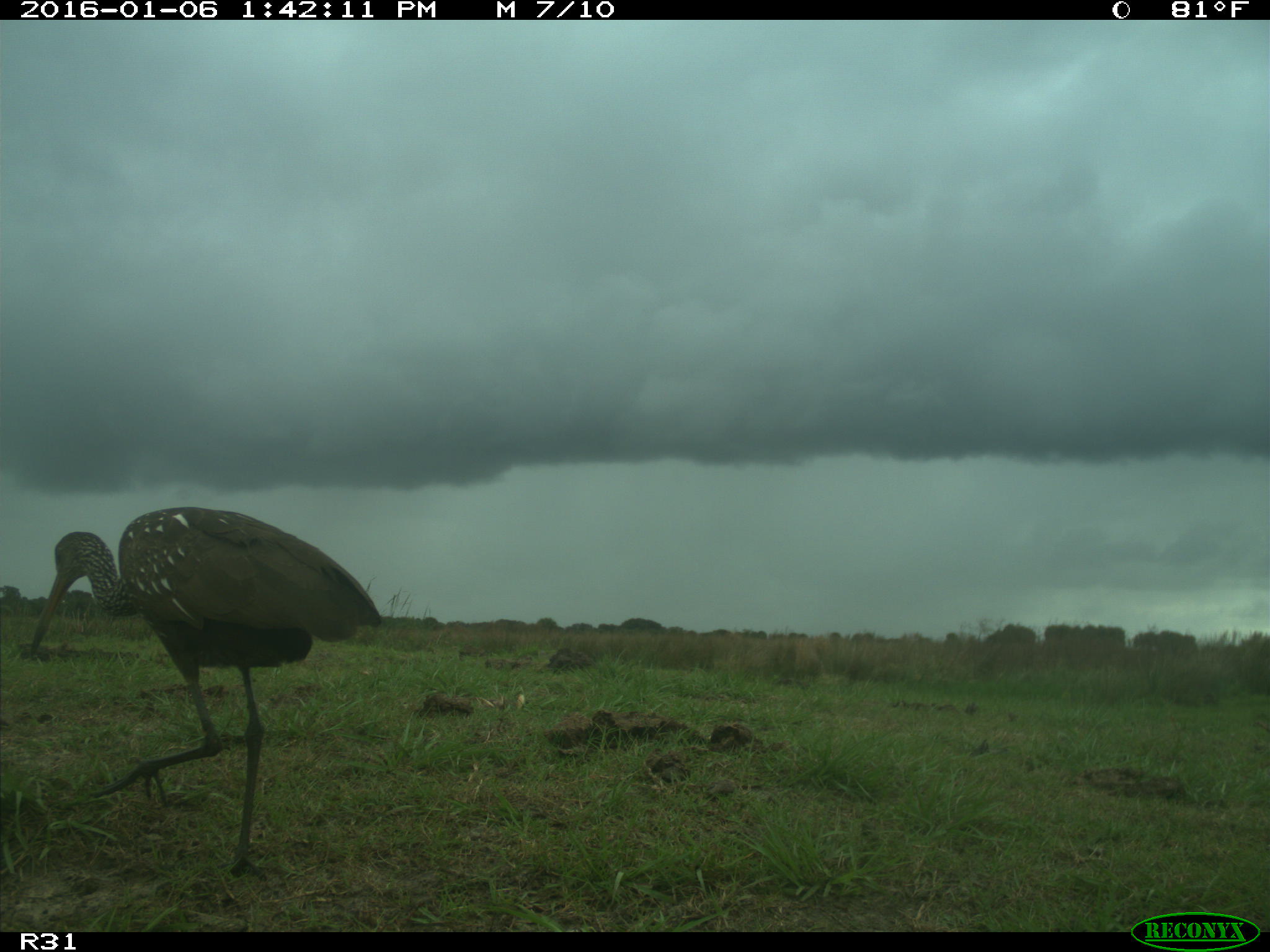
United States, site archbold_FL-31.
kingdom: Animalia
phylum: Chordata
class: Aves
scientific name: Aves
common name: birds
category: unidentified bird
Unidentified bird (birds) (Aves).